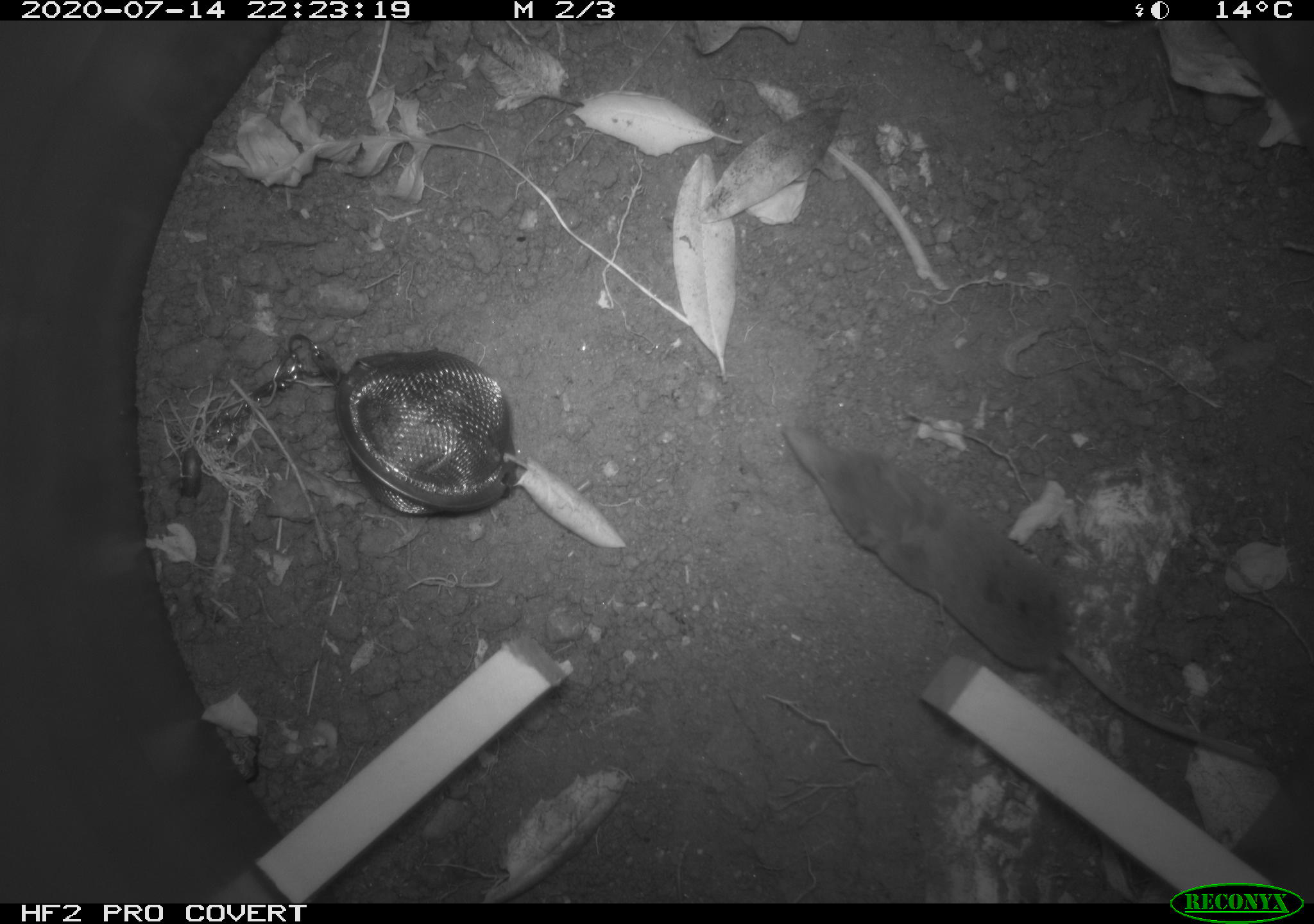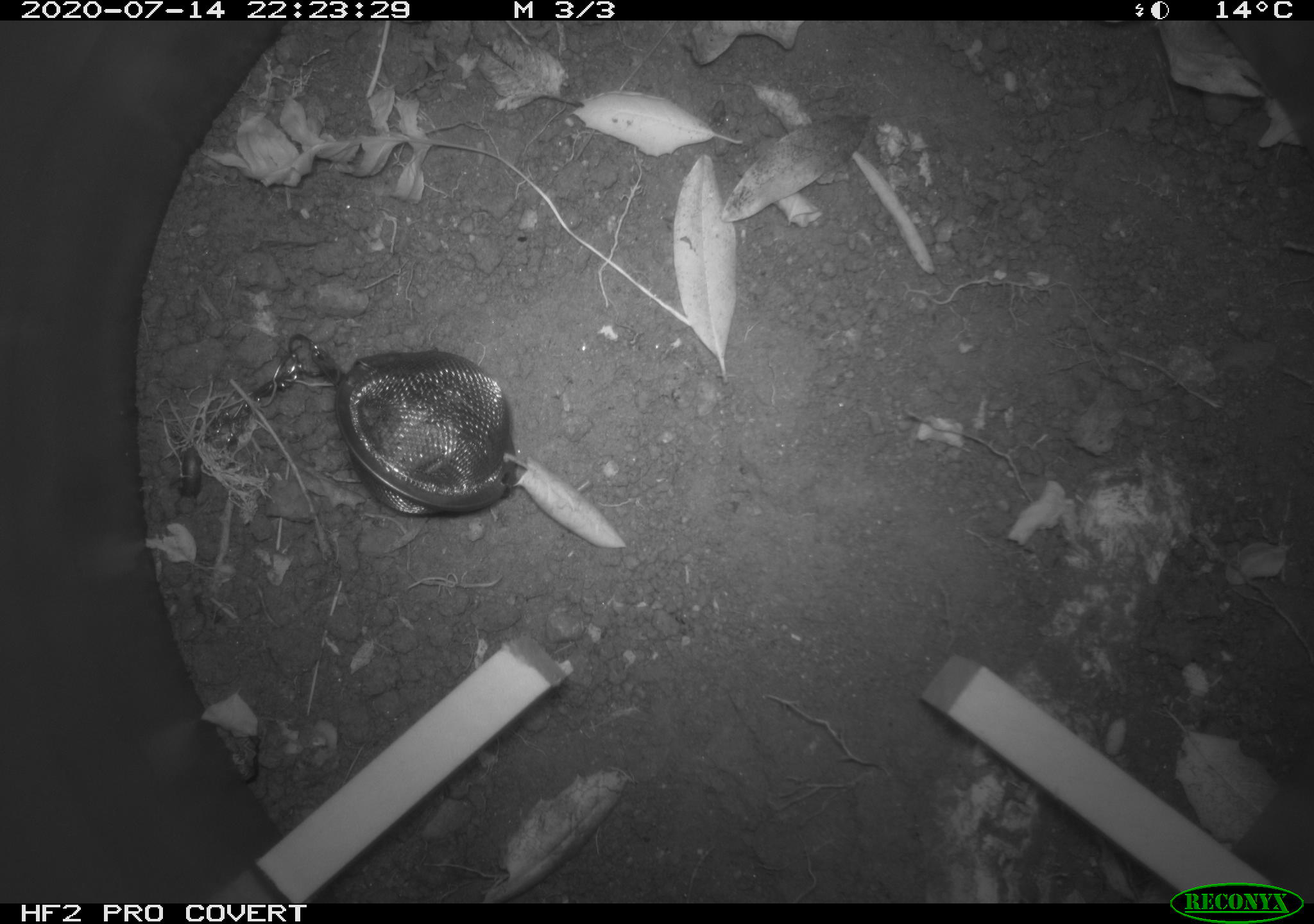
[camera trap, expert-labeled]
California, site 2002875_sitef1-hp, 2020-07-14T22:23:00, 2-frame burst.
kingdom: Animalia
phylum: Chordata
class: Mammalia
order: Eulipotyphla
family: Soricidae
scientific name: Soricidae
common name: shrews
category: soricidae family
Soricidae family (shrews) (Soricidae).